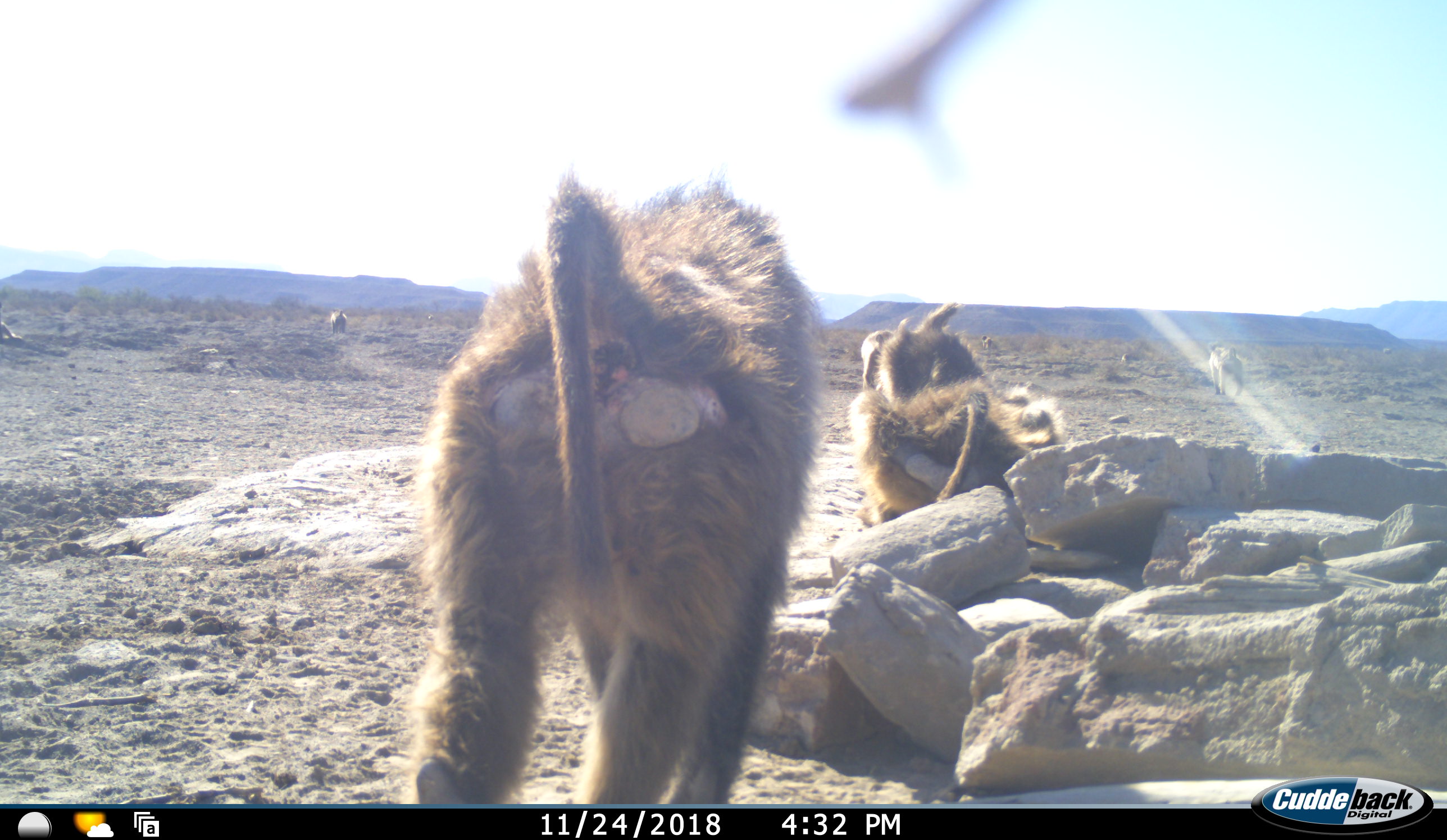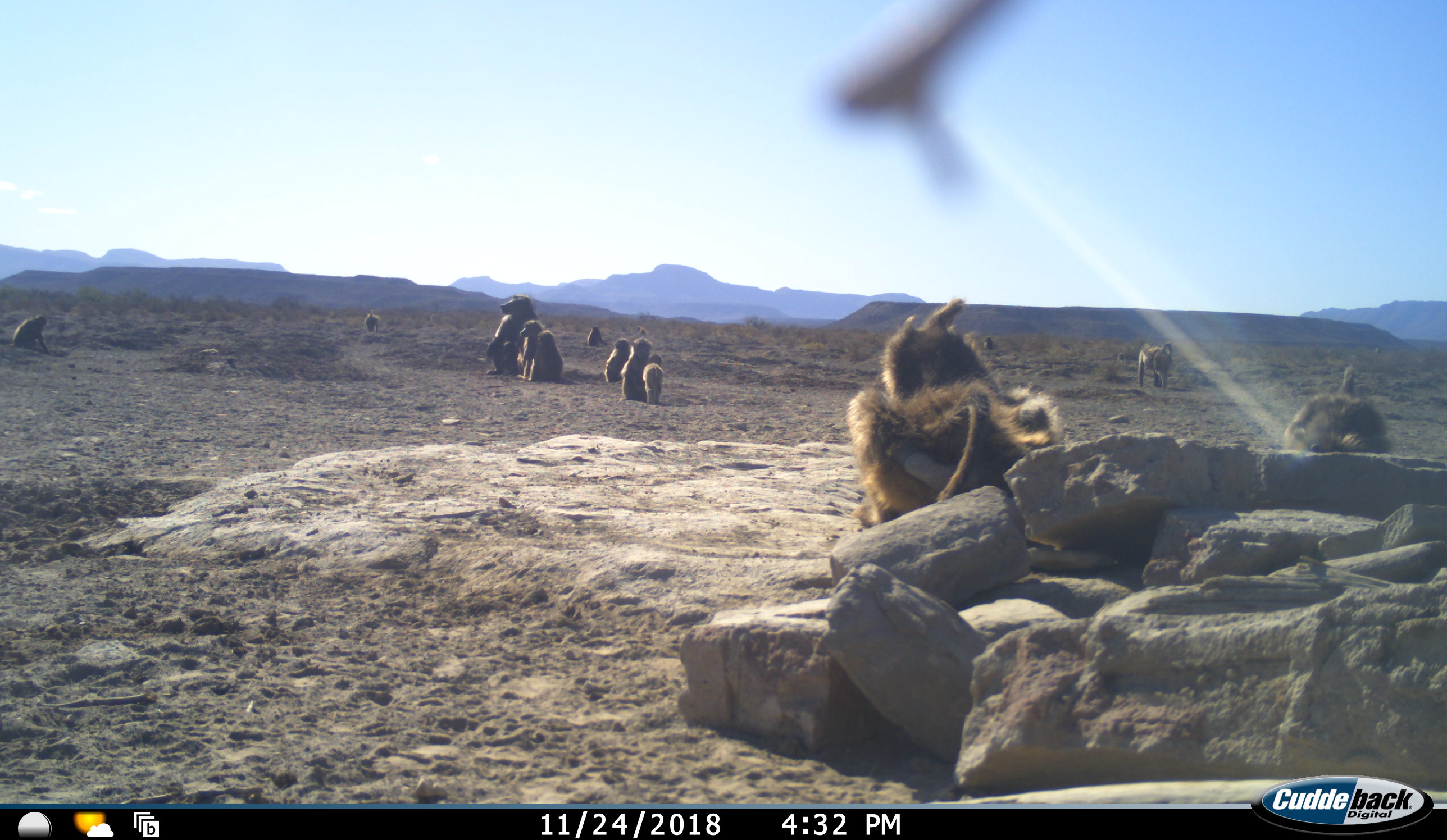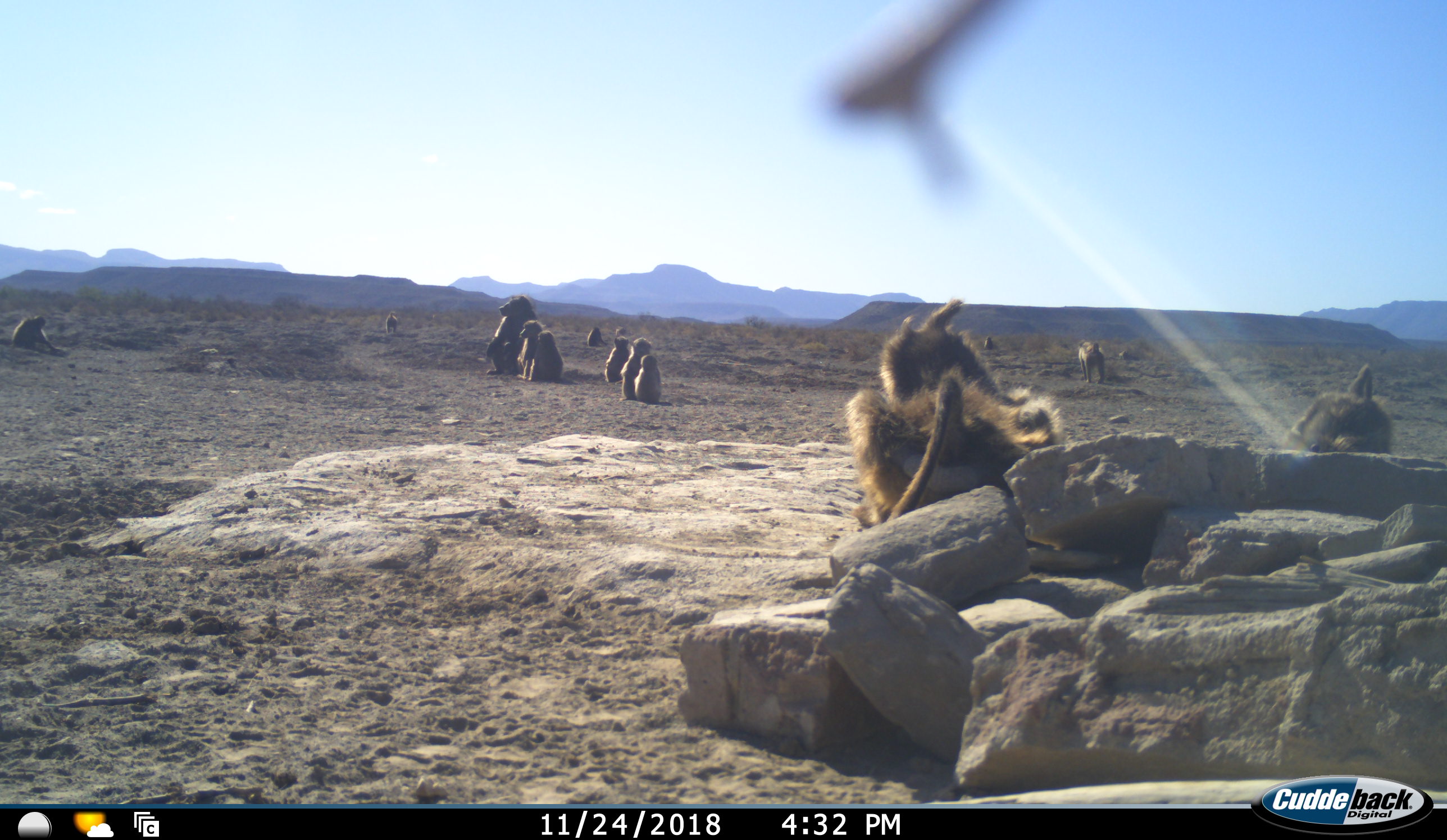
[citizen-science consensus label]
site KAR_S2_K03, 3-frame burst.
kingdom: Animalia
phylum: Chordata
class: Mammalia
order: Primates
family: Cercopithecidae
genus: Papio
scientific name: Papio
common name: baboon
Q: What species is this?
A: Baboon (Papio).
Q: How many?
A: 11-50.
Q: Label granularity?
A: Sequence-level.